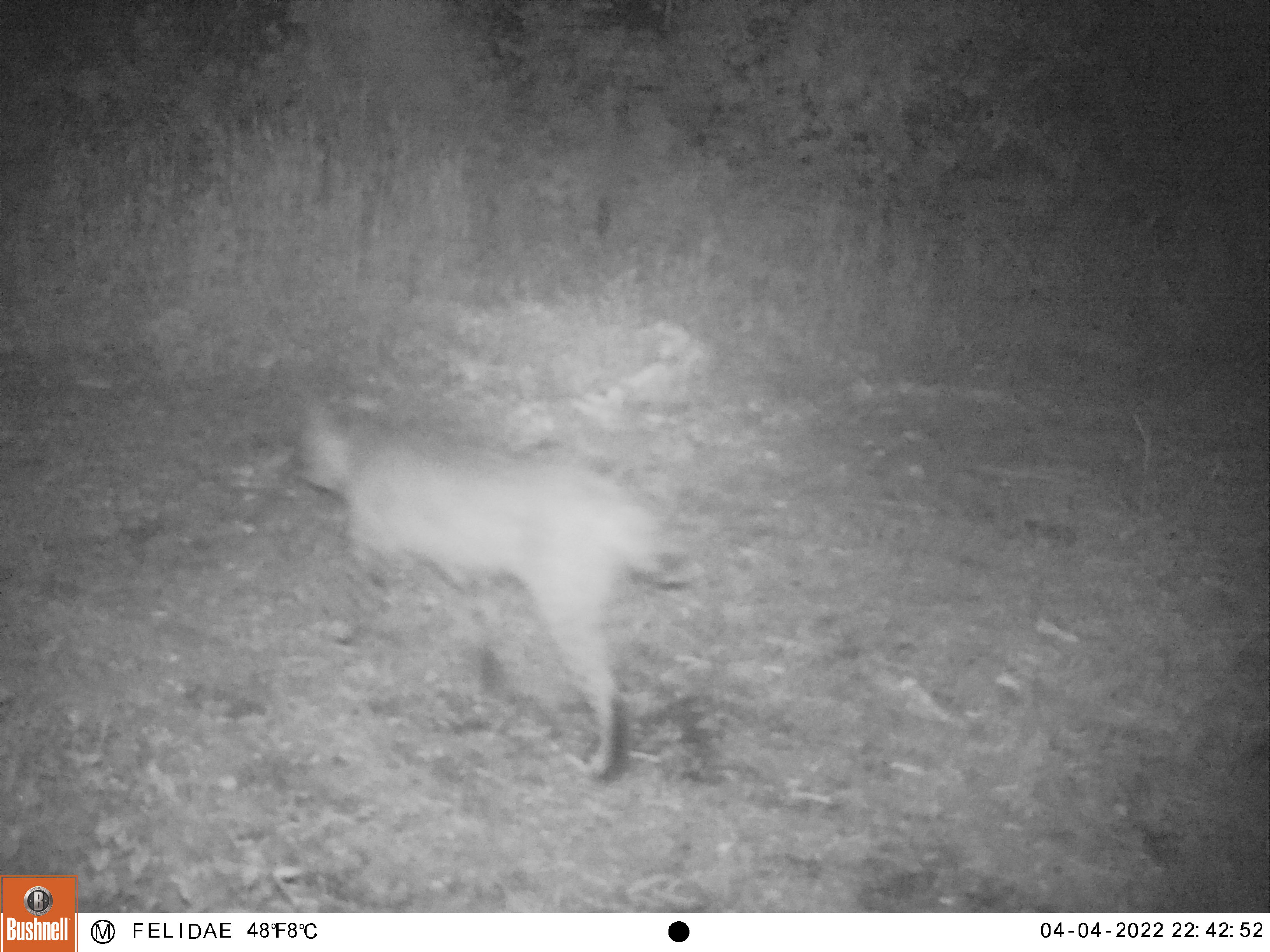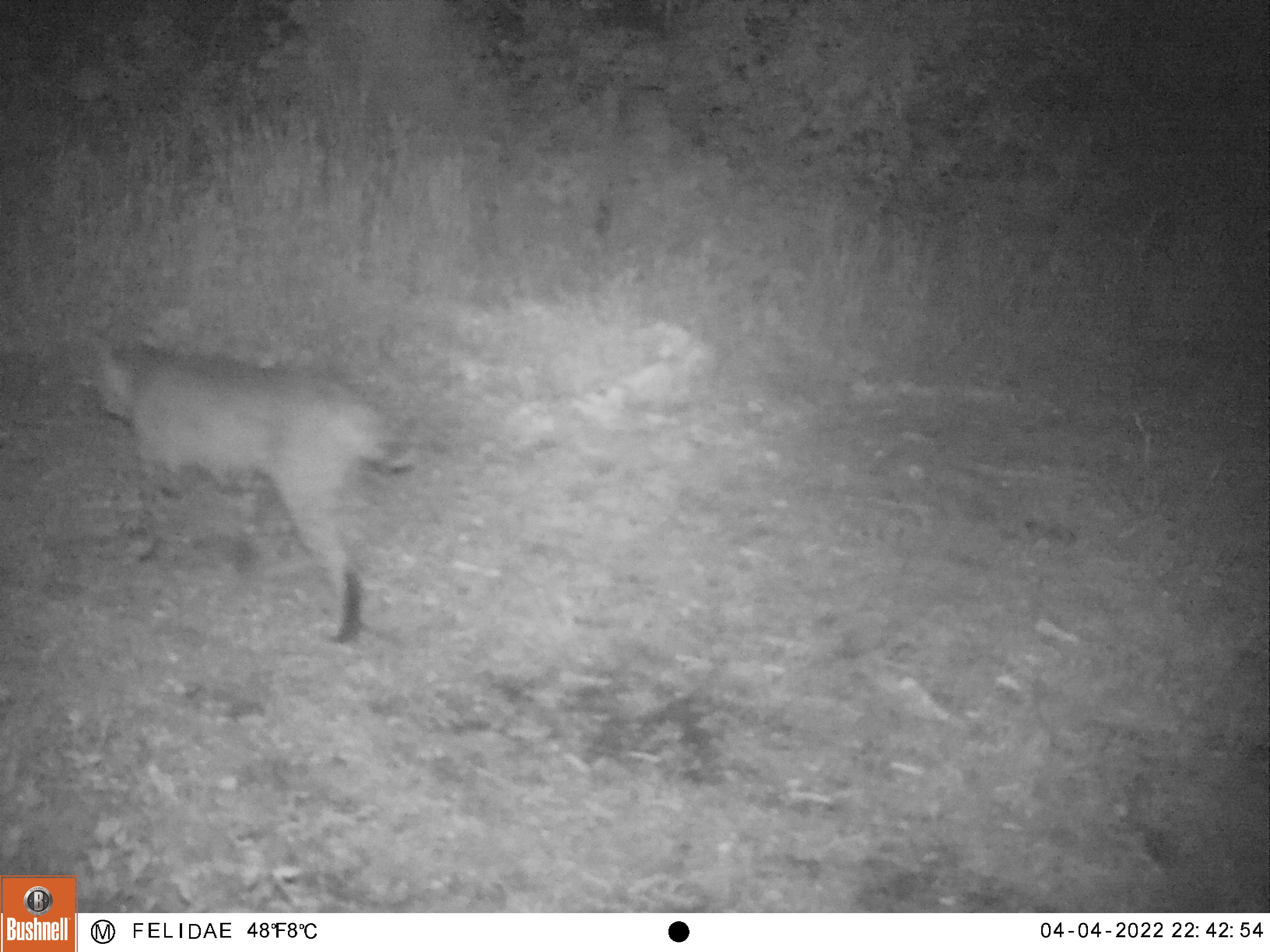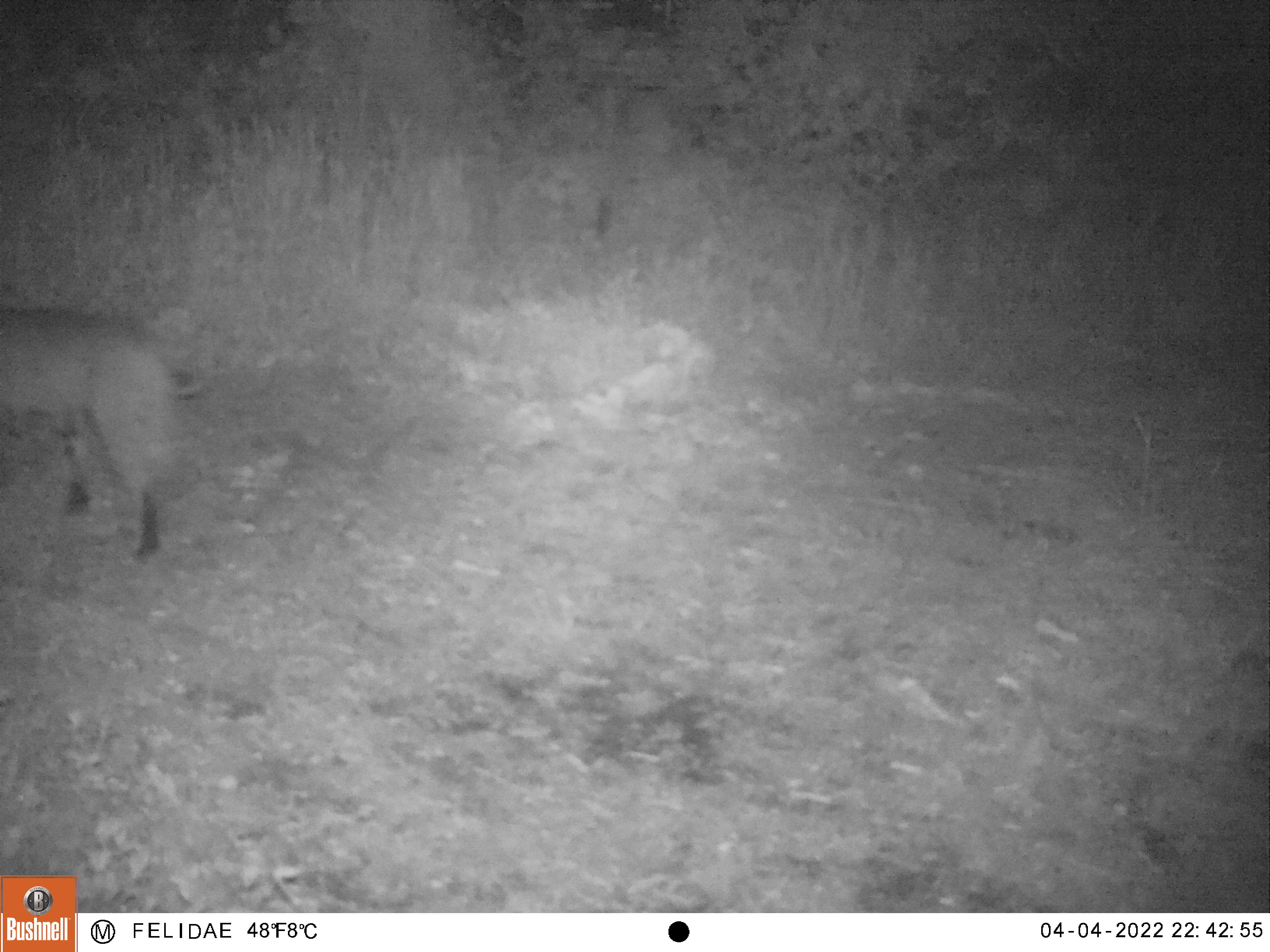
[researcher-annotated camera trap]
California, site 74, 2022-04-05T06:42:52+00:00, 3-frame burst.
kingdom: Animalia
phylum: Chordata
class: Mammalia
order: Carnivora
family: Felidae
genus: Lynx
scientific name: Lynx rufus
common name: bobcat